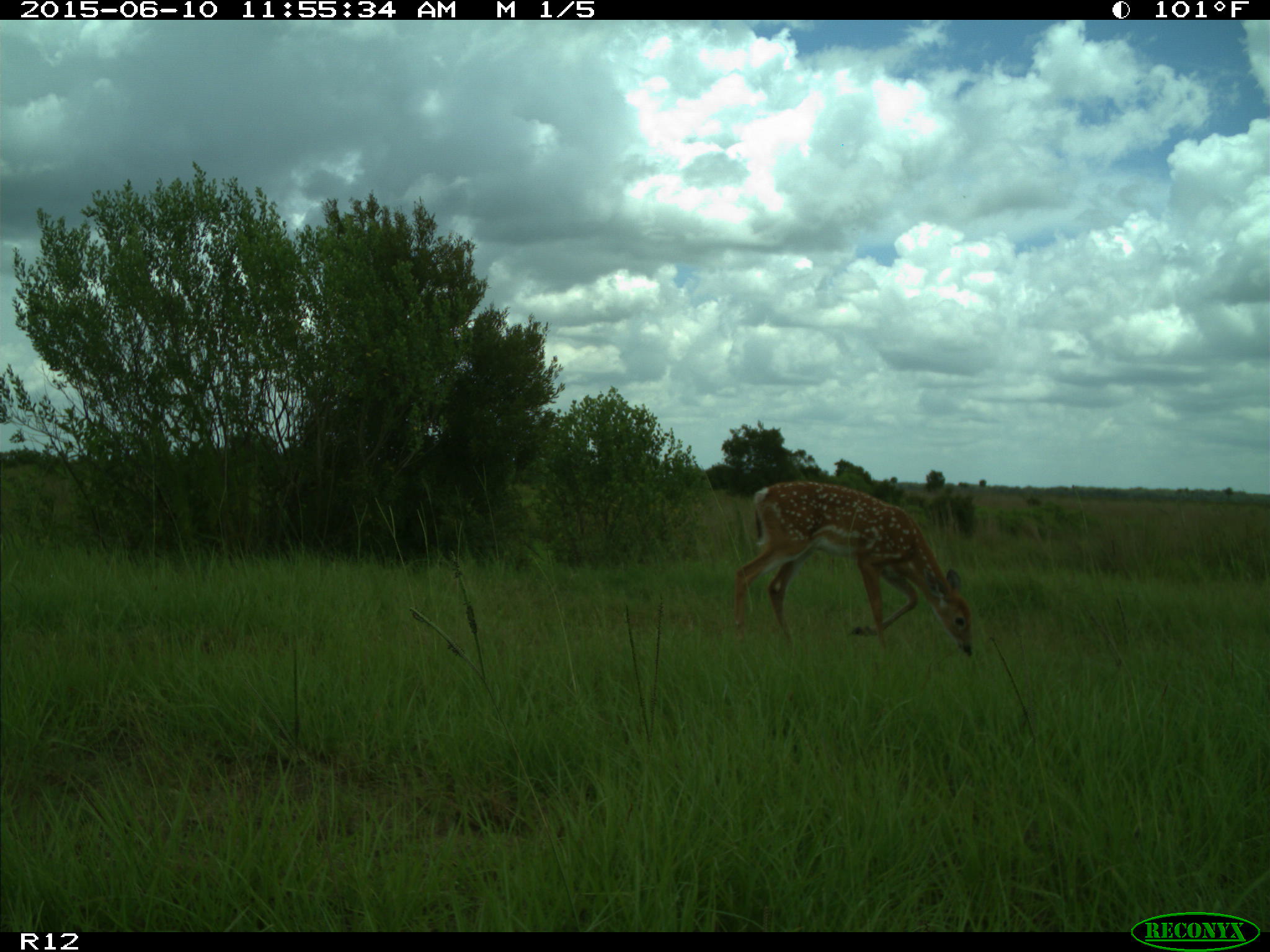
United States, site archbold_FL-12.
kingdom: Animalia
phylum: Chordata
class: Mammalia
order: Artiodactyla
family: Cervidae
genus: Odocoileus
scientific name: Odocoileus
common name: deer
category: unidentified deer